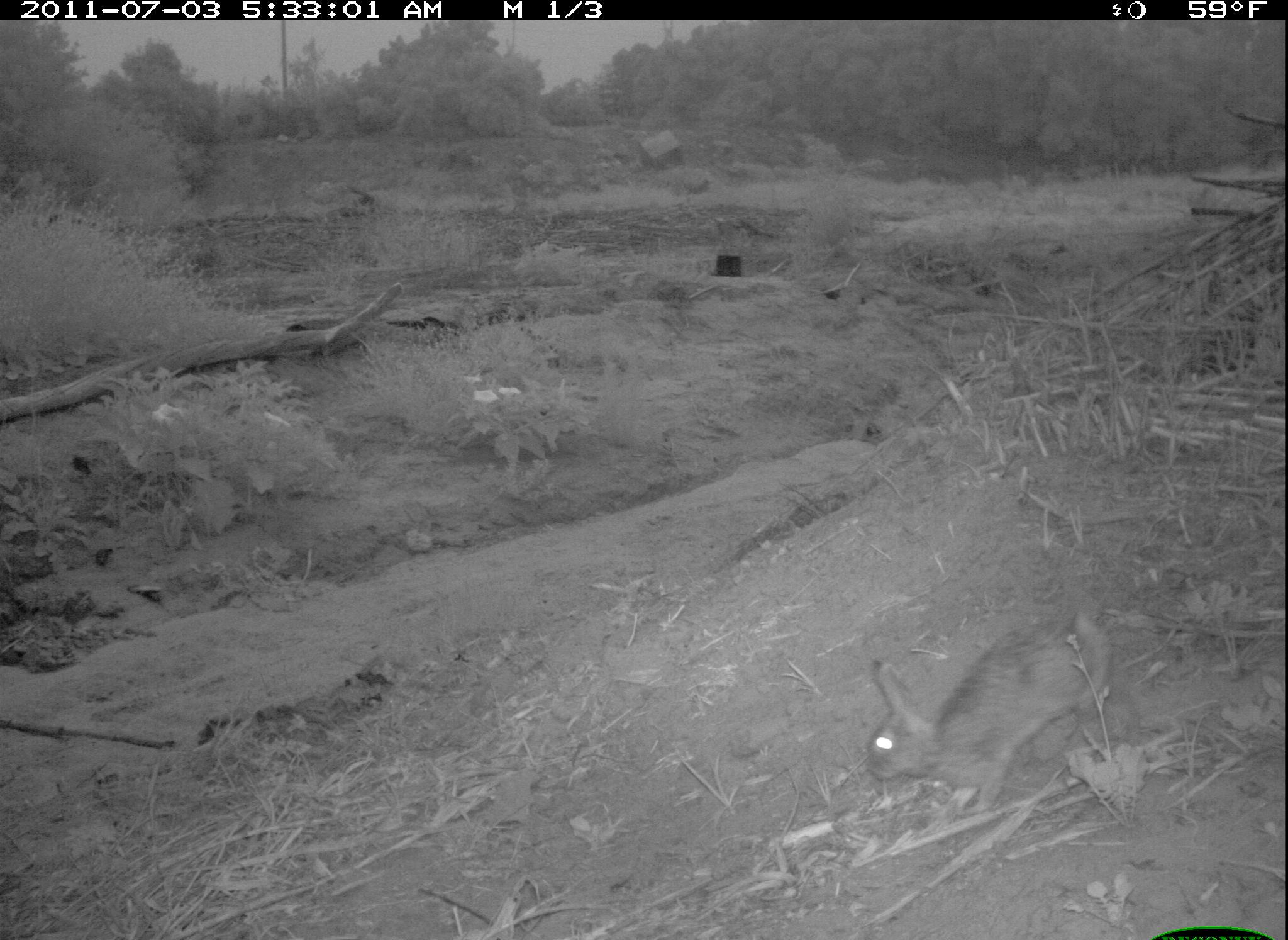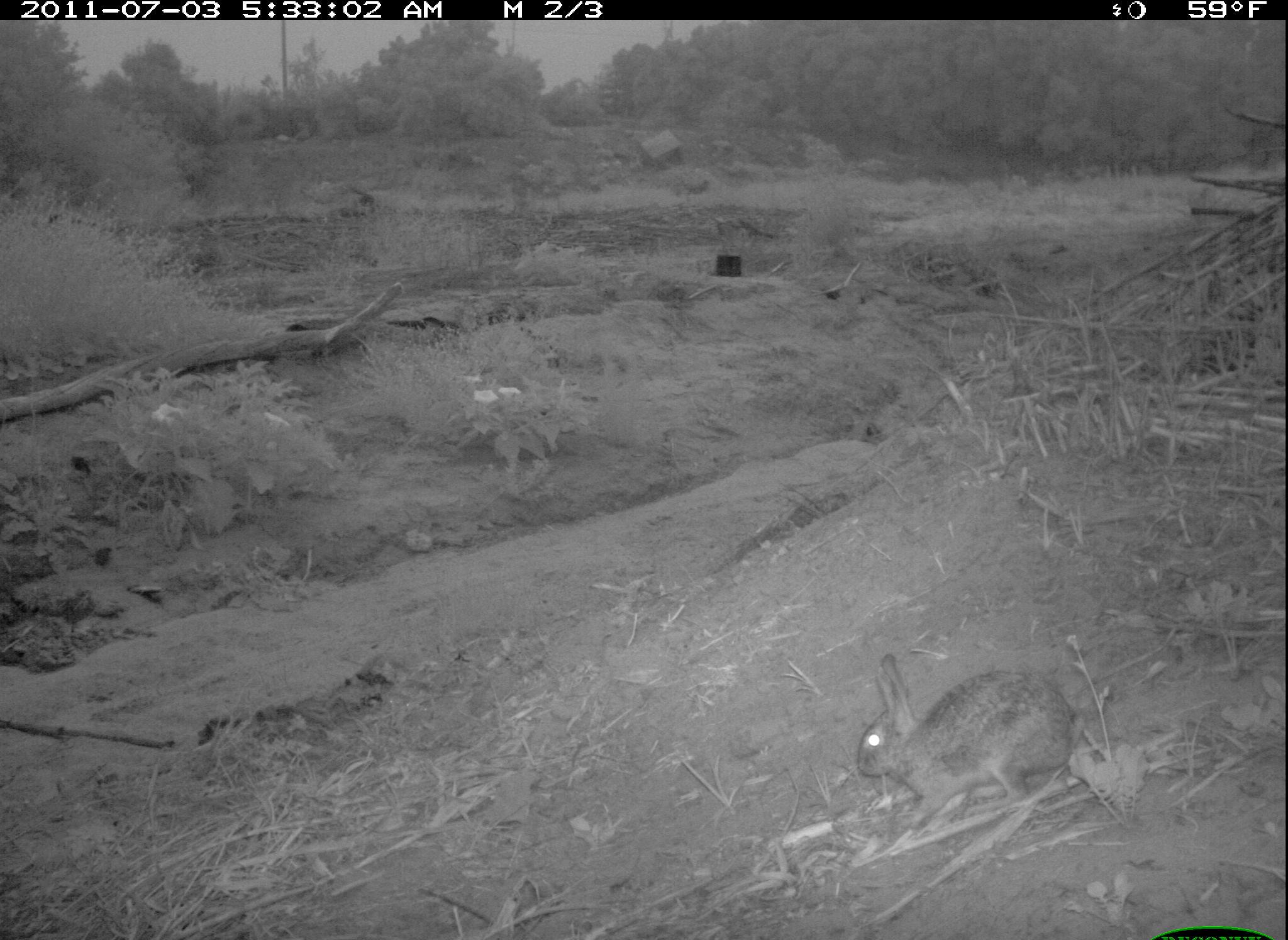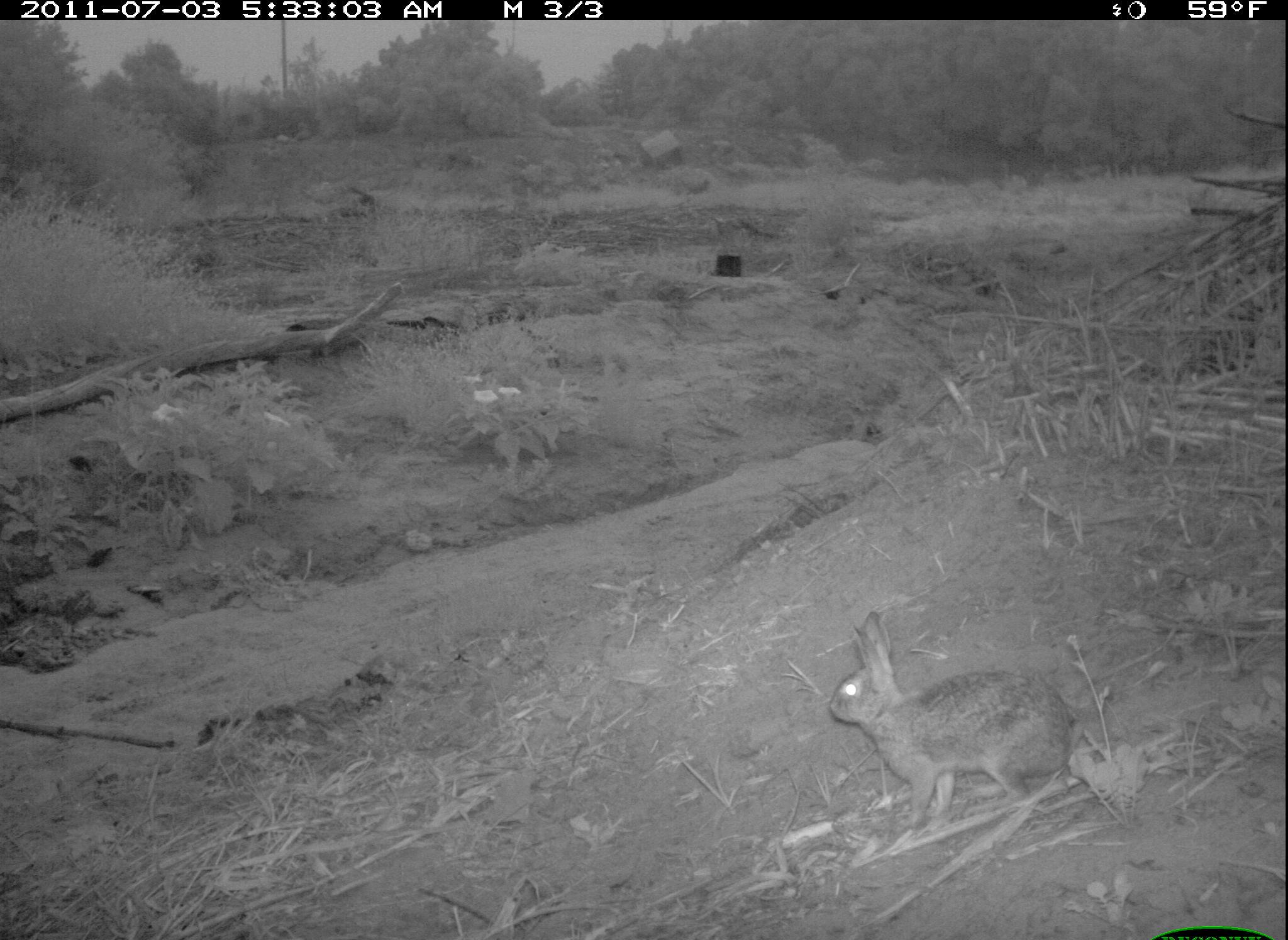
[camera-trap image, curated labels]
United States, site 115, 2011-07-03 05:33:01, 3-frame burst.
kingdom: Animalia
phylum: Chordata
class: Mammalia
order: Lagomorpha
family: Leporidae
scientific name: Leporidae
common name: rabbits and hares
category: rabbit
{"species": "rabbit (rabbits and hares) (Leporidae)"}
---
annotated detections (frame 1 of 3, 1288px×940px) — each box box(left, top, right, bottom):
rabbit: box(857, 599, 1132, 825)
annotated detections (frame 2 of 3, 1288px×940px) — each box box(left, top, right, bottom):
rabbit: box(842, 639, 1093, 836)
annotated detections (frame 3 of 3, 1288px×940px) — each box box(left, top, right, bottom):
rabbit: box(818, 606, 1093, 834)